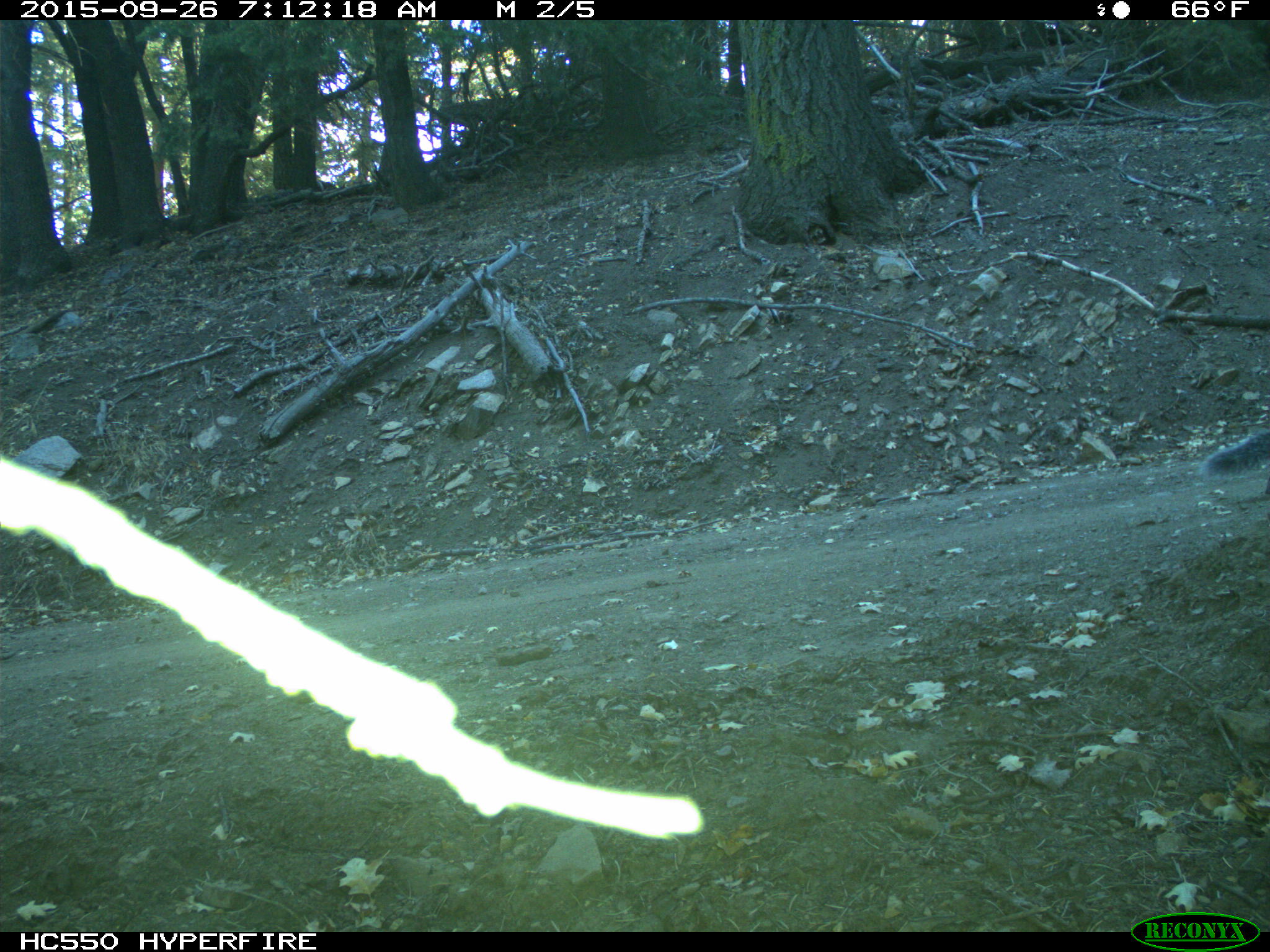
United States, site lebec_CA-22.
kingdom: Animalia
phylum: Chordata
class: Mammalia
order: Rodentia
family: Sciuridae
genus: Sciurus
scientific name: Sciurus carolinensis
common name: eastern gray squirrel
Sciurus carolinensis (eastern gray squirrel).